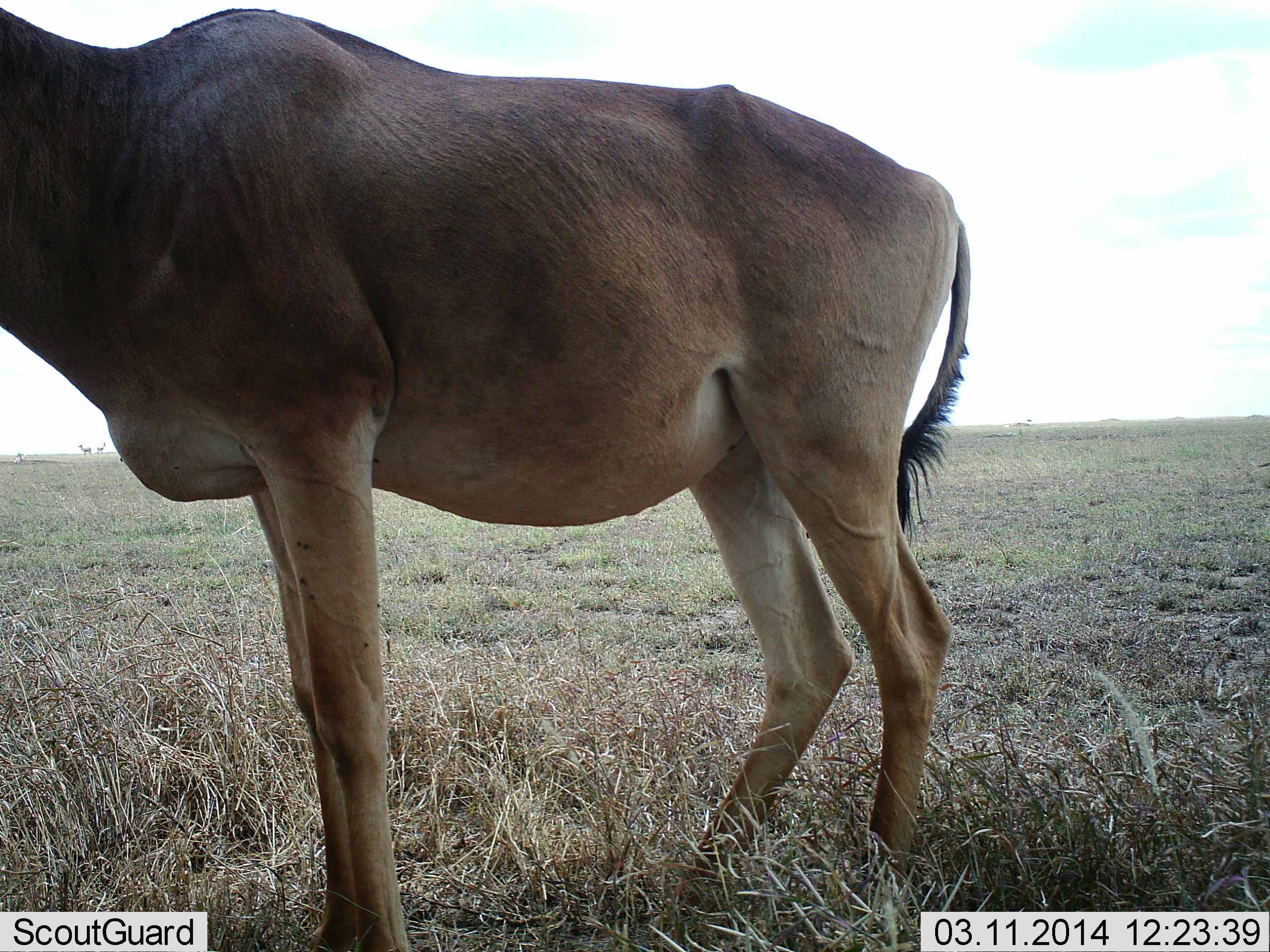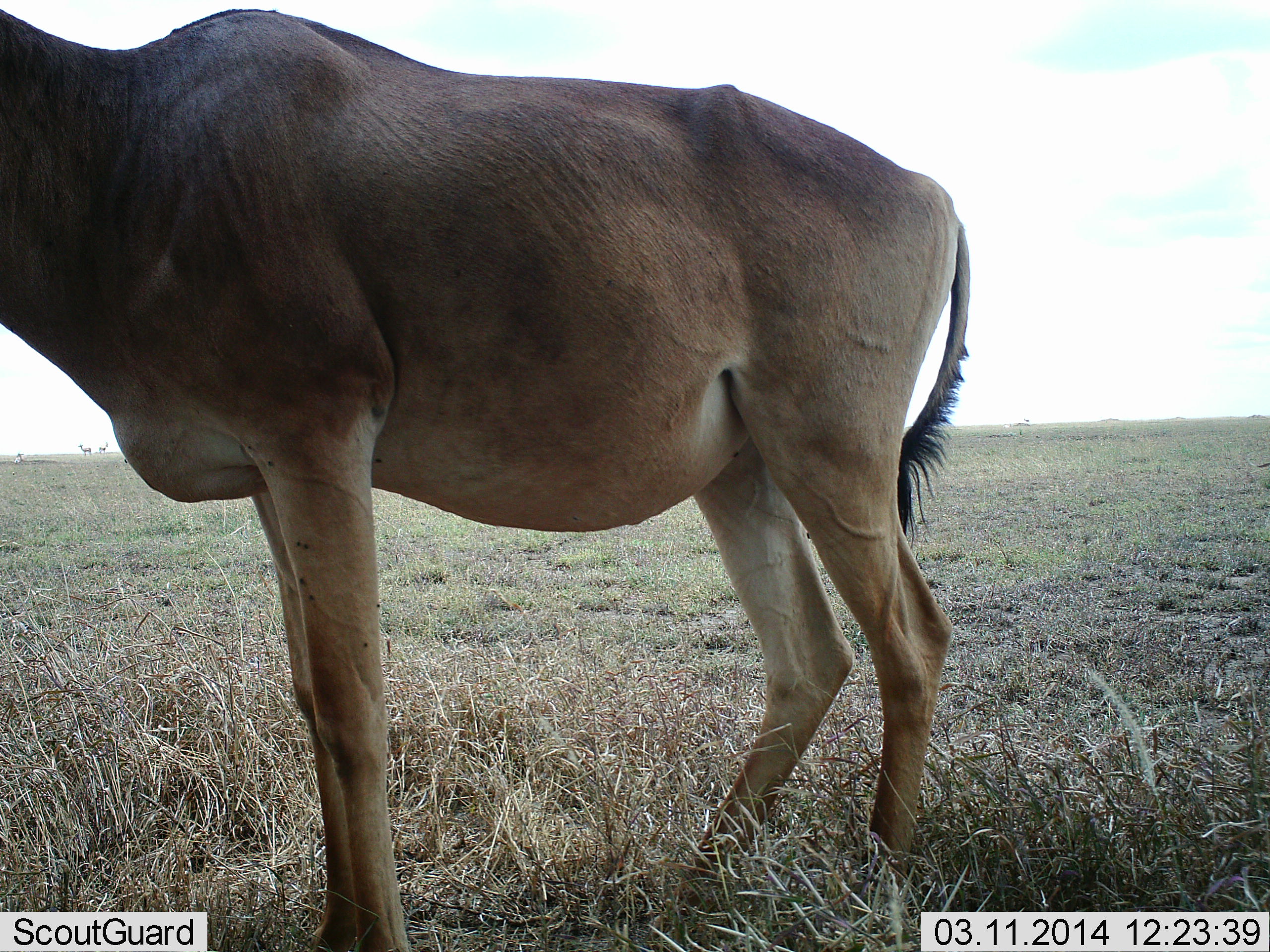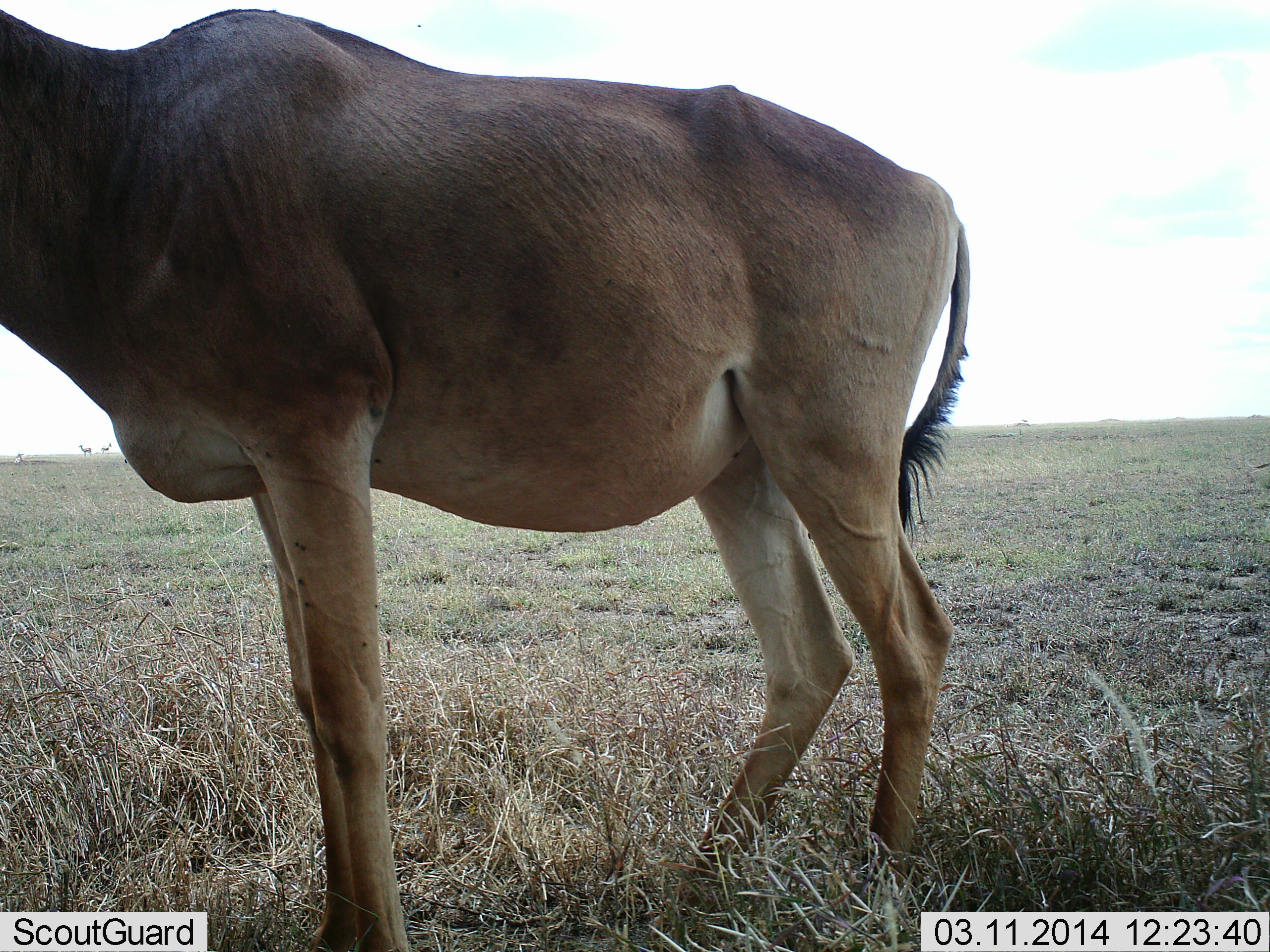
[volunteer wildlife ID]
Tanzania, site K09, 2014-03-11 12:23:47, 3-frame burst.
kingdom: Animalia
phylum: Chordata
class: Mammalia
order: Artiodactyla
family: Bovidae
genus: Alcelaphus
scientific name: Alcelaphus buselaphus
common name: hartebeest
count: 1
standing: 98%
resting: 2%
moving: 0%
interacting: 2%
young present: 2%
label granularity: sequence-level